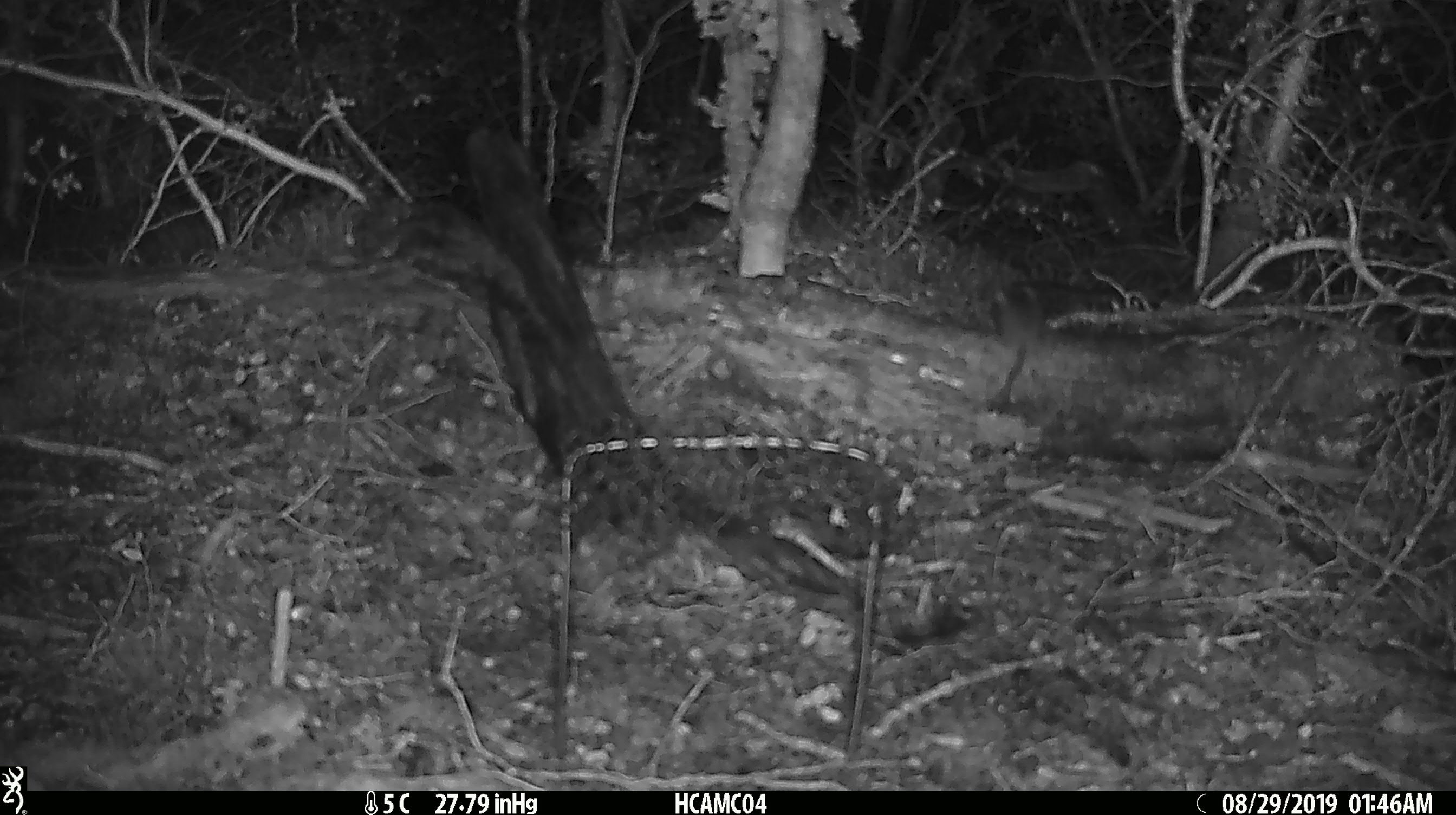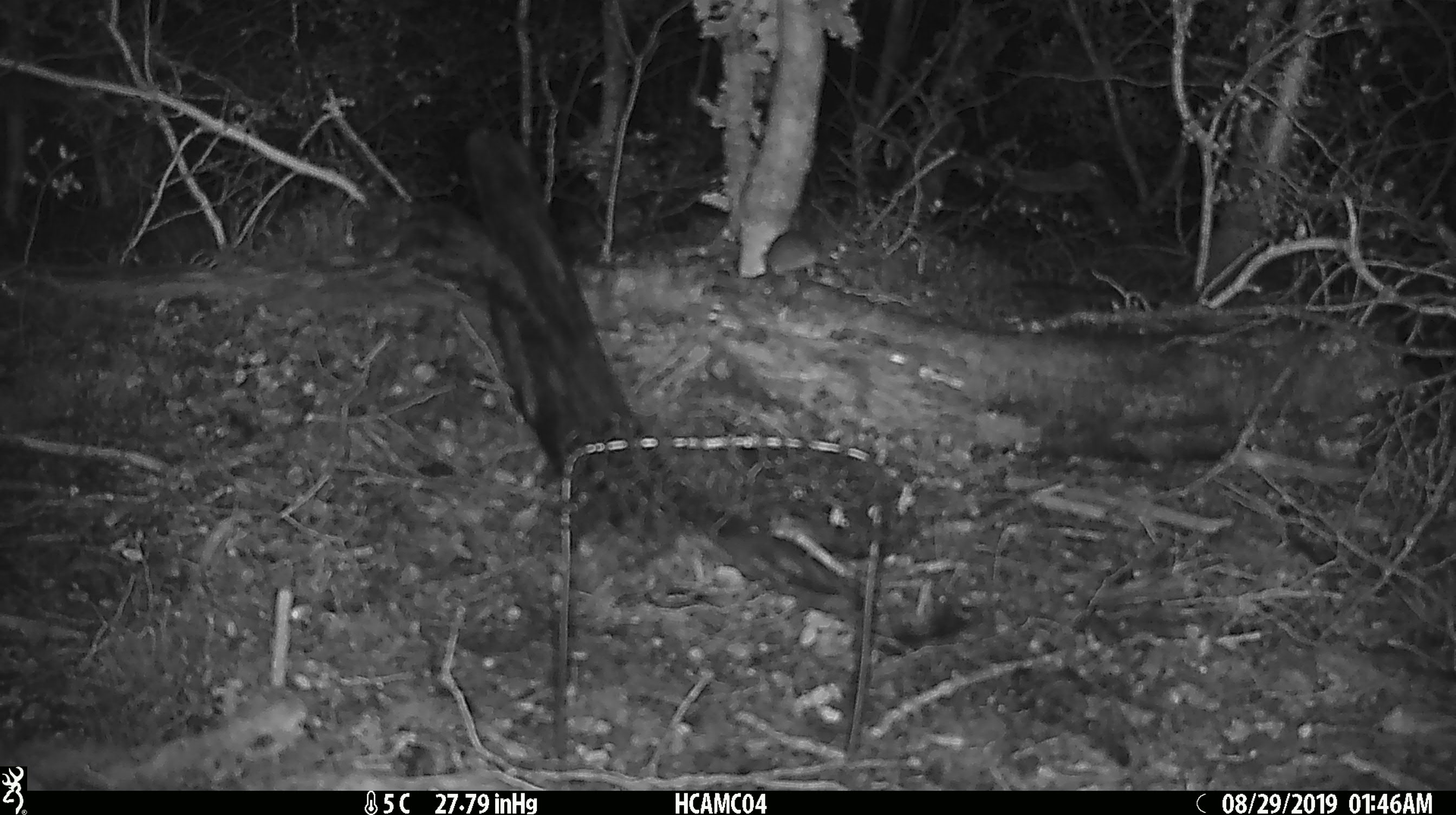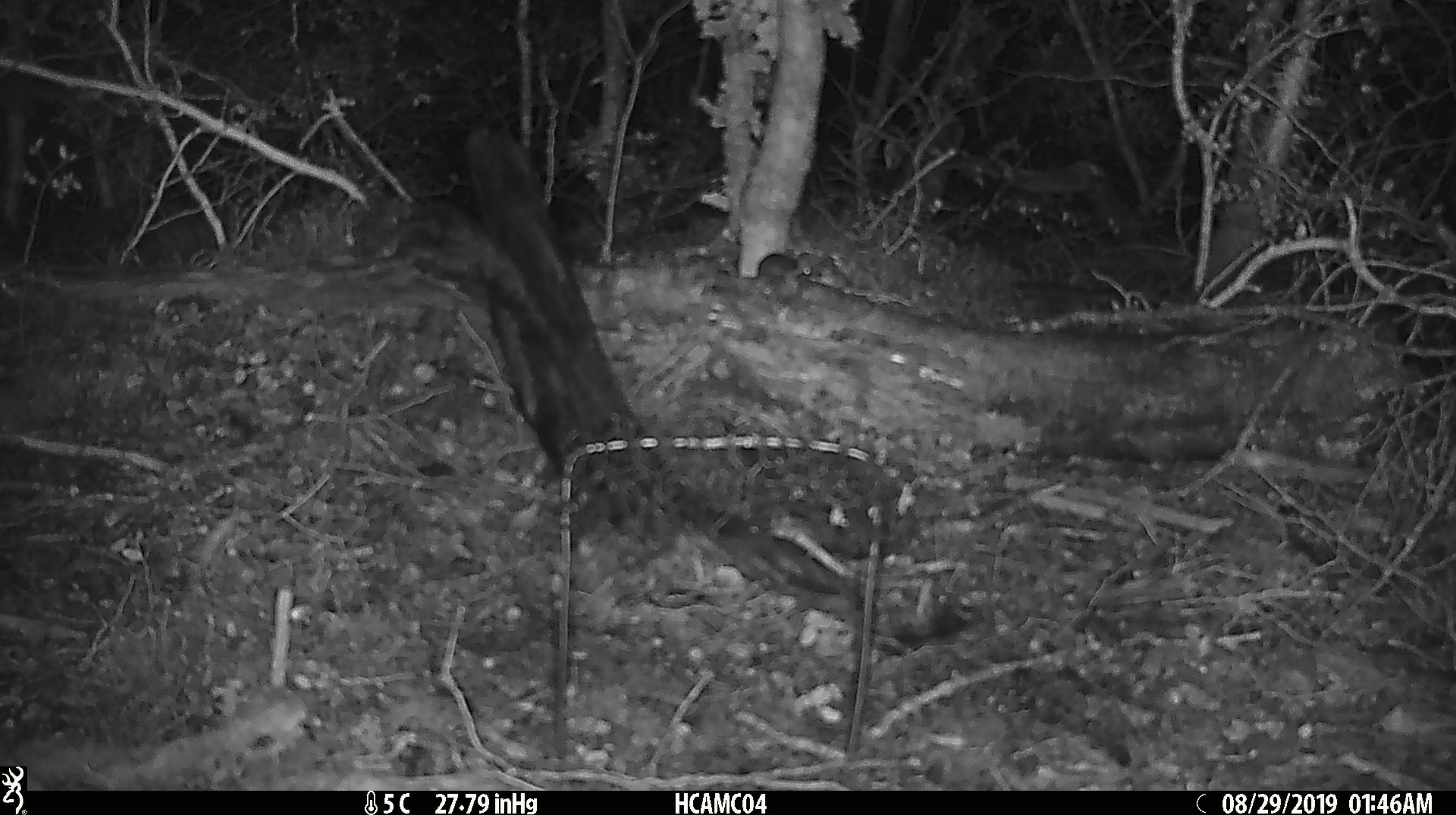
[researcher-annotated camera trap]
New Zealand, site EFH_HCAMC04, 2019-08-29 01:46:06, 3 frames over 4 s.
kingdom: Animalia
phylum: Chordata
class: Mammalia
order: Rodentia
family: Muridae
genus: Mus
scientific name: Mus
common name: mouse